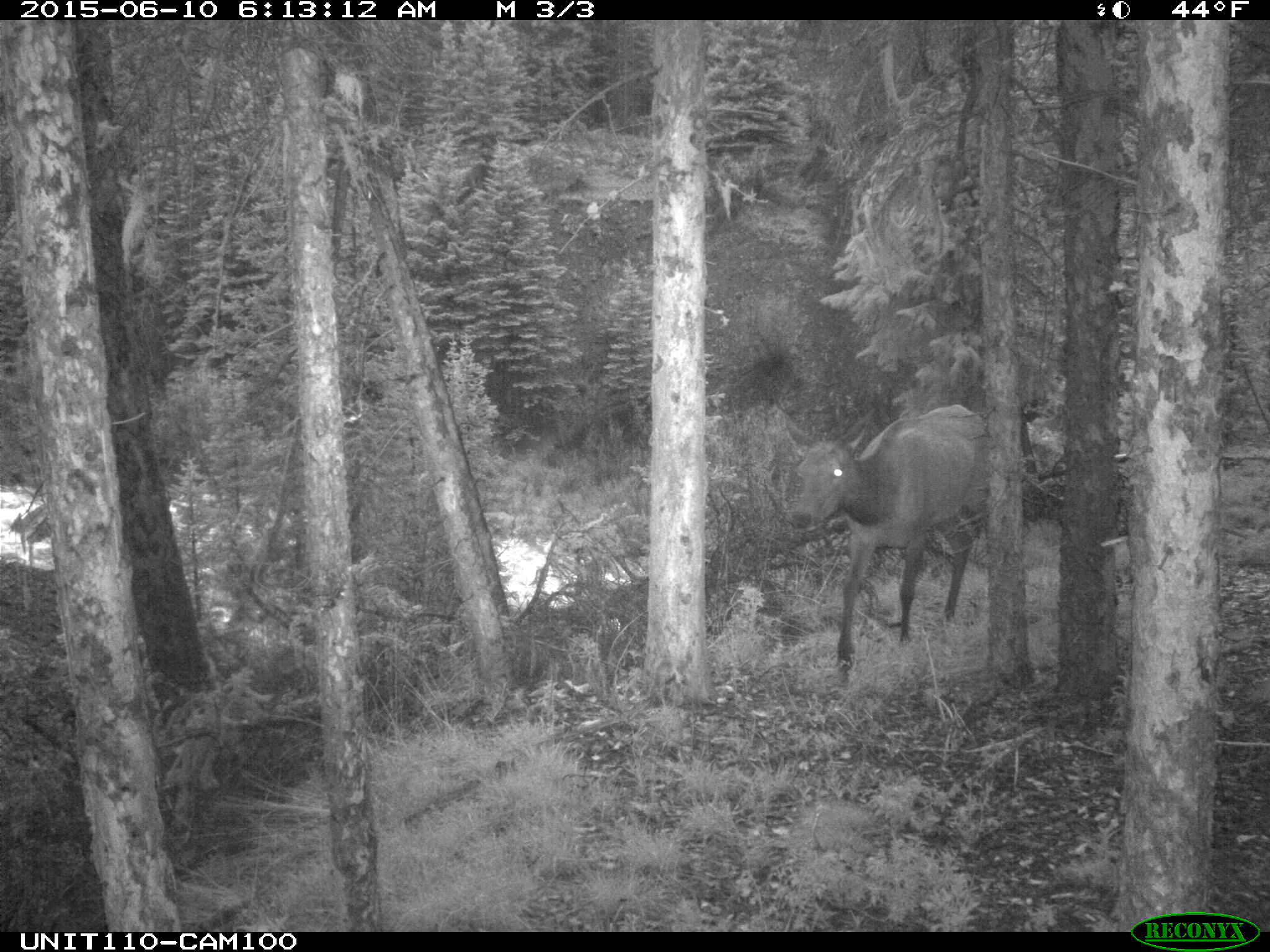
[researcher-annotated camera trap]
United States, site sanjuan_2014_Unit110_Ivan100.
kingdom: Animalia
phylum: Chordata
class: Mammalia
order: Artiodactyla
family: Cervidae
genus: Cervus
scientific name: Cervus elaphus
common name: red deer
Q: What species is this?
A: Cervus elaphus (red deer).